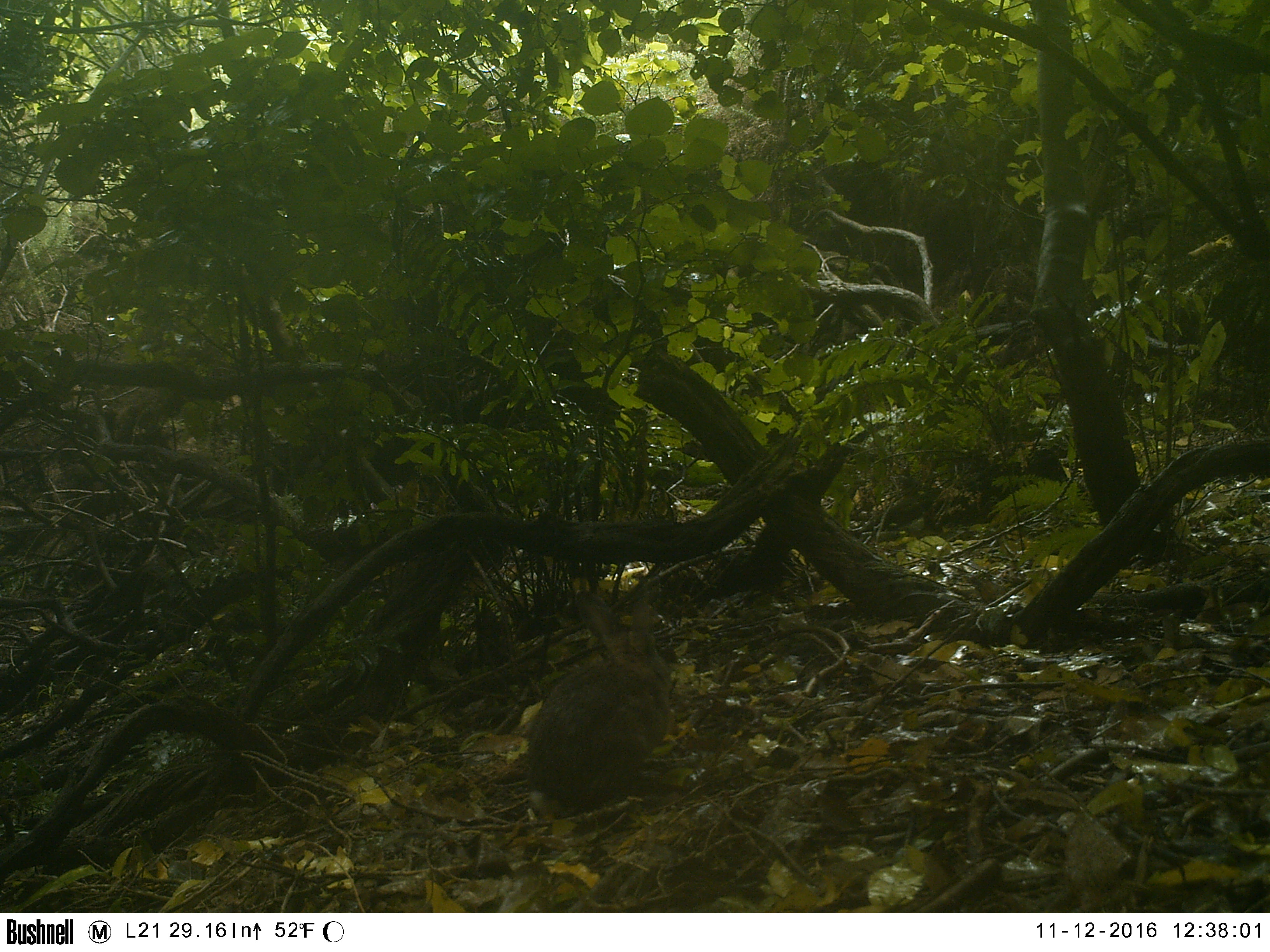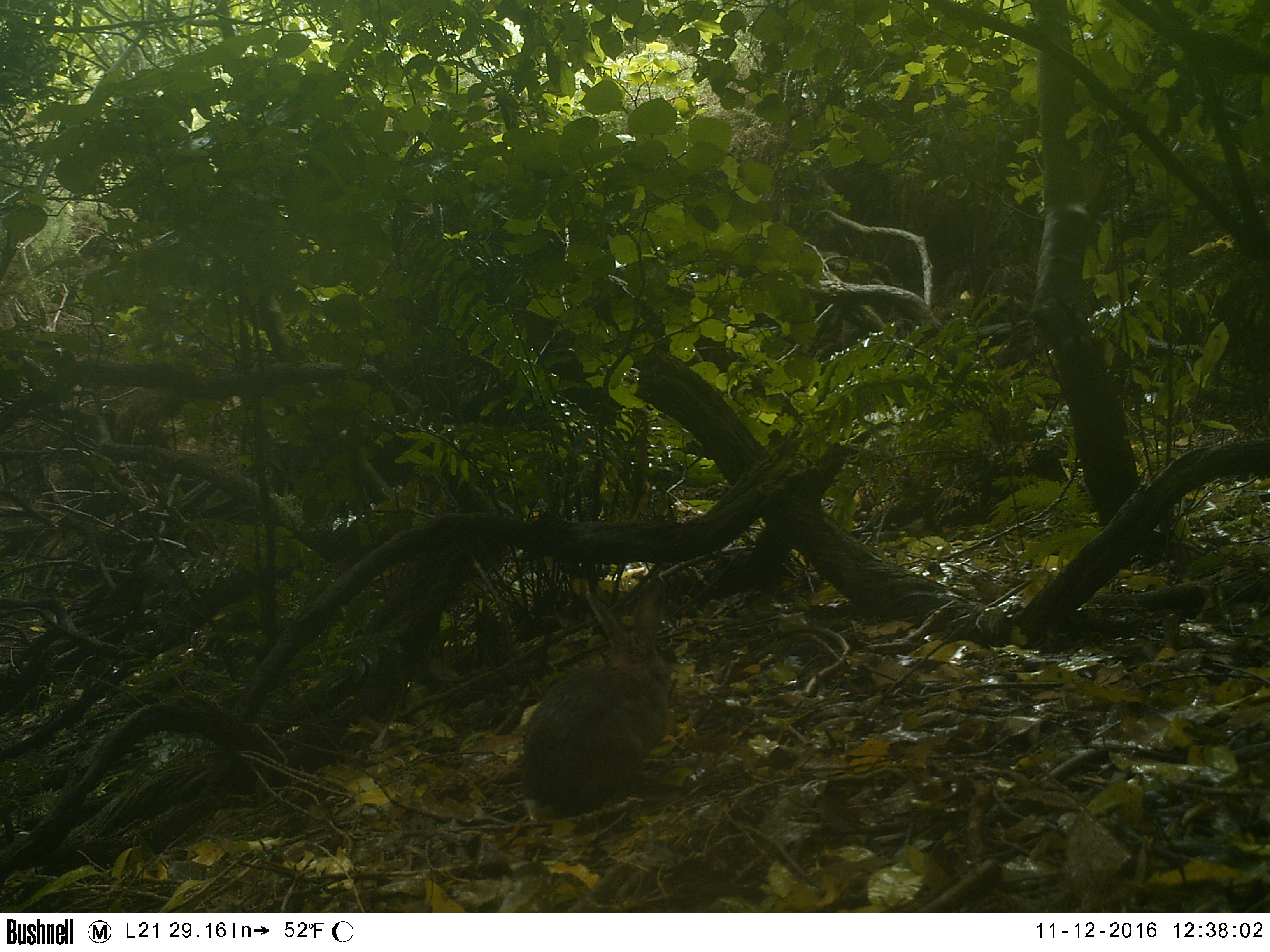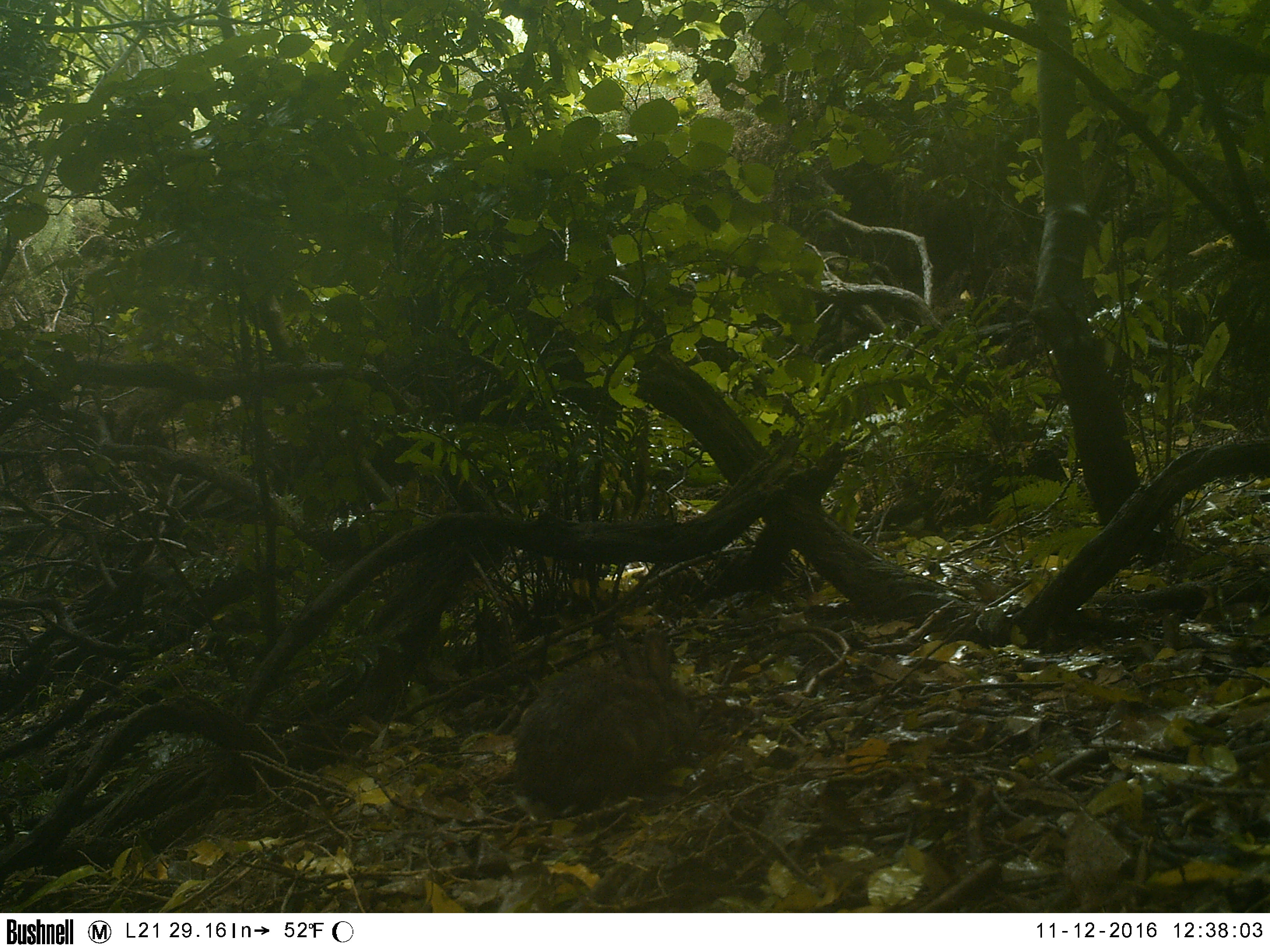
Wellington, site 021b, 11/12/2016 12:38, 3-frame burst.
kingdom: Animalia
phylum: Chordata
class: Mammalia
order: Lagomorpha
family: Leporidae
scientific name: Leporidae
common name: rabbit